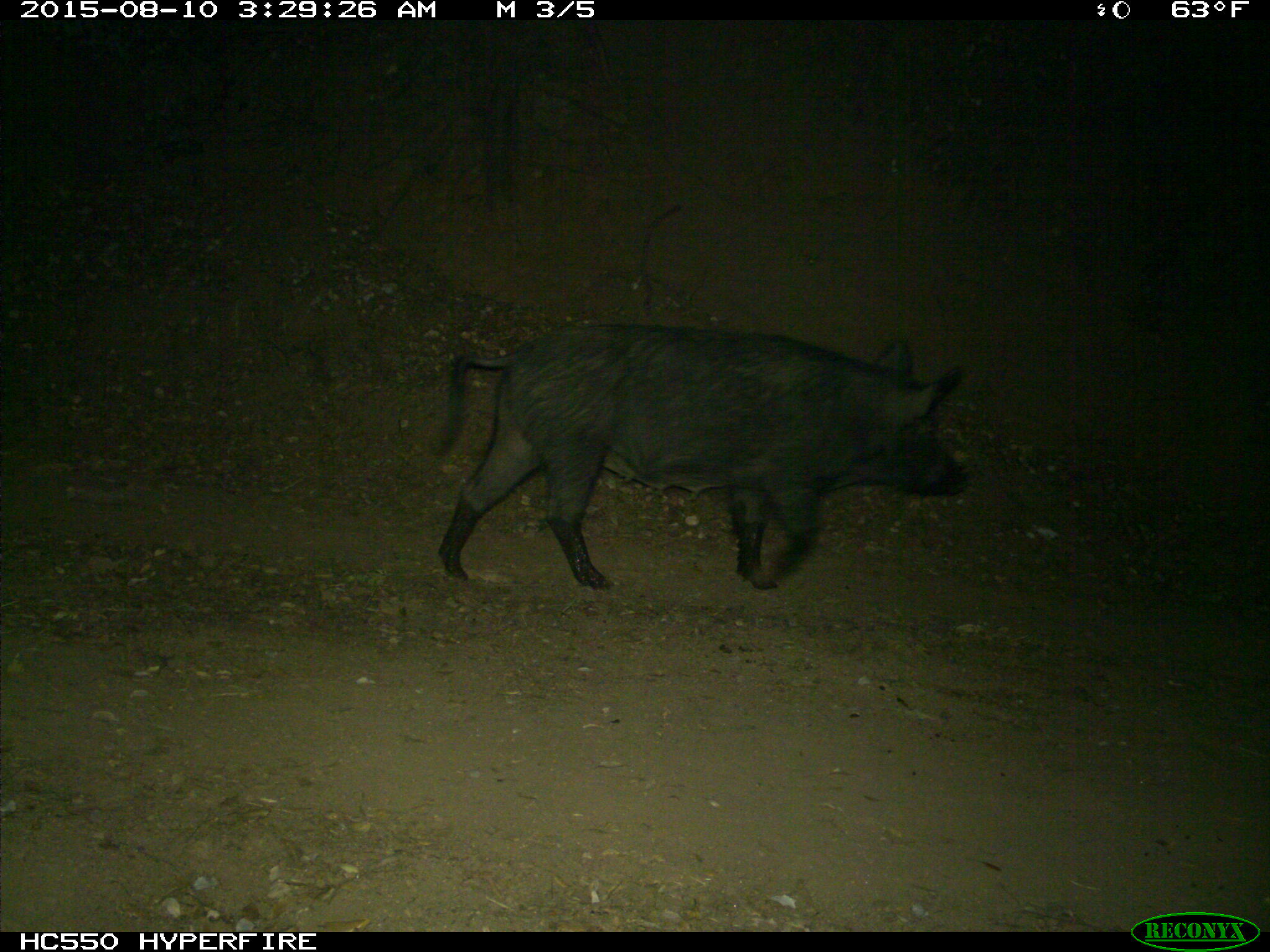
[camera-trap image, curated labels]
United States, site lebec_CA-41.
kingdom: Animalia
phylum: Chordata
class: Mammalia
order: Artiodactyla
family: Suidae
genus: Sus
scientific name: Sus scrofa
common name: wild boar